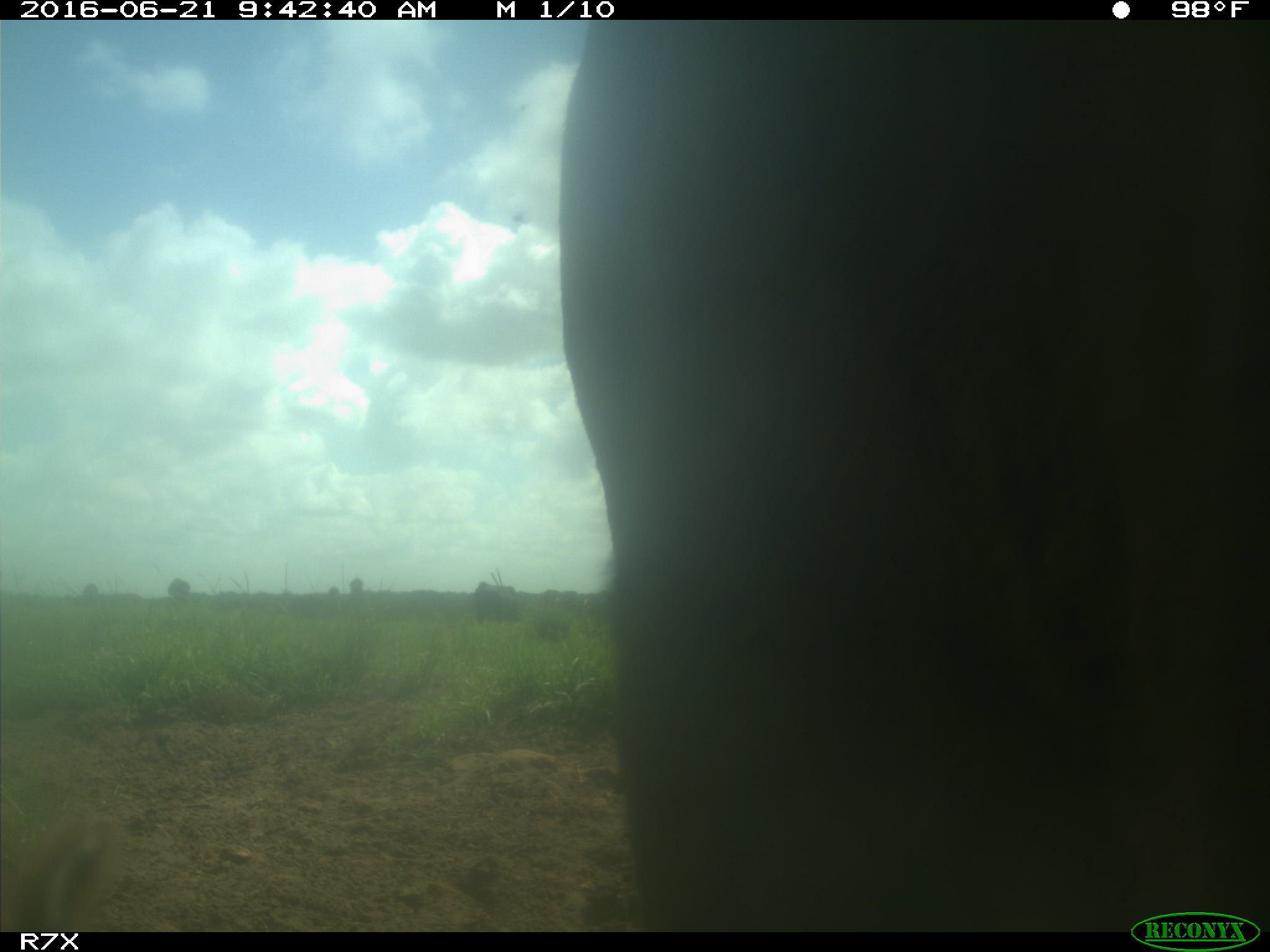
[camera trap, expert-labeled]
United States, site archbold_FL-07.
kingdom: Animalia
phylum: Chordata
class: Mammalia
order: Artiodactyla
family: Bovidae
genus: Bos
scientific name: Bos taurus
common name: domestic cow